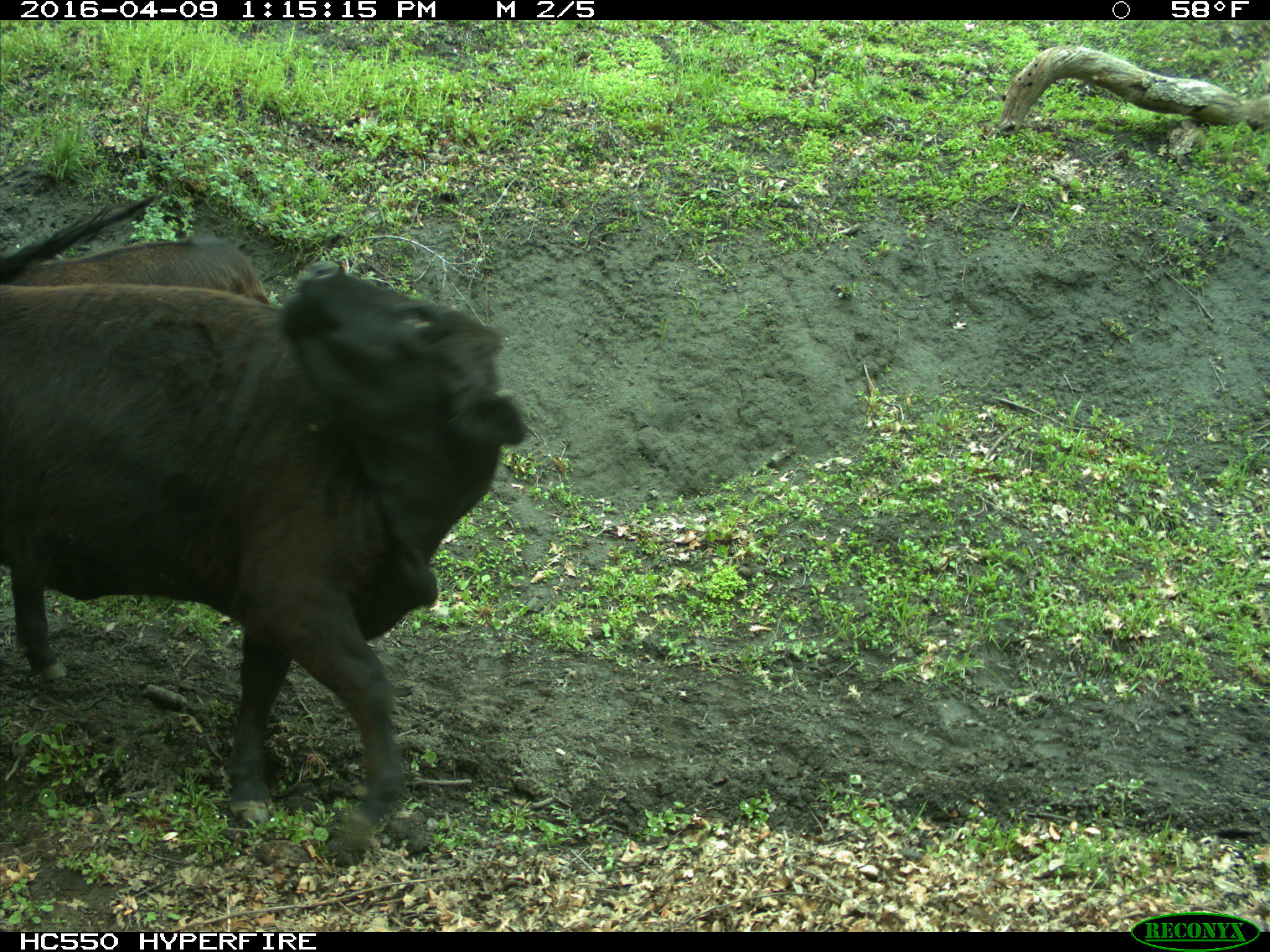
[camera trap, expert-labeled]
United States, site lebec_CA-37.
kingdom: Animalia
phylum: Chordata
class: Mammalia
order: Artiodactyla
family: Bovidae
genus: Bos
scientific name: Bos taurus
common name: domestic cow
Bos taurus (domestic cow).